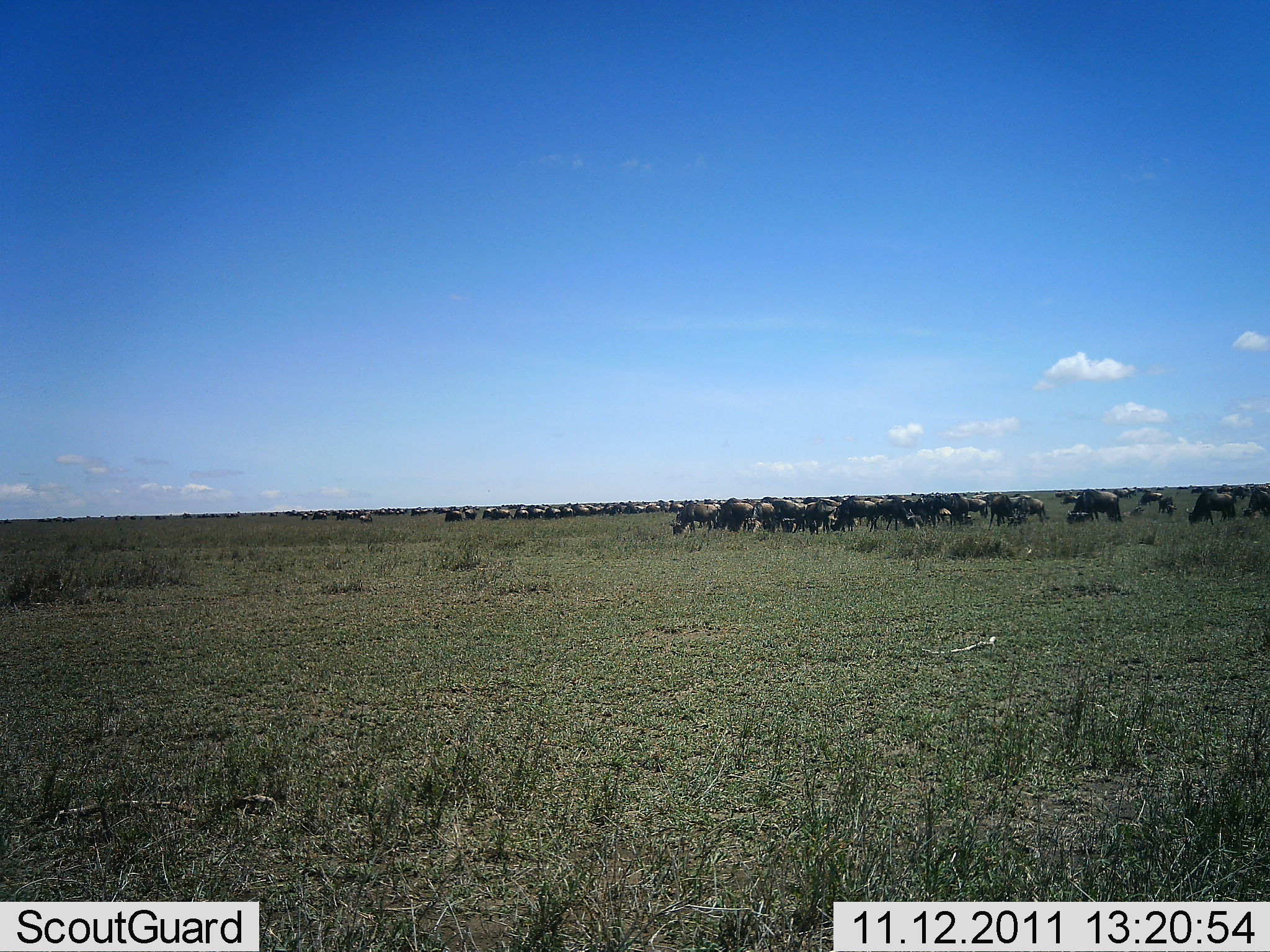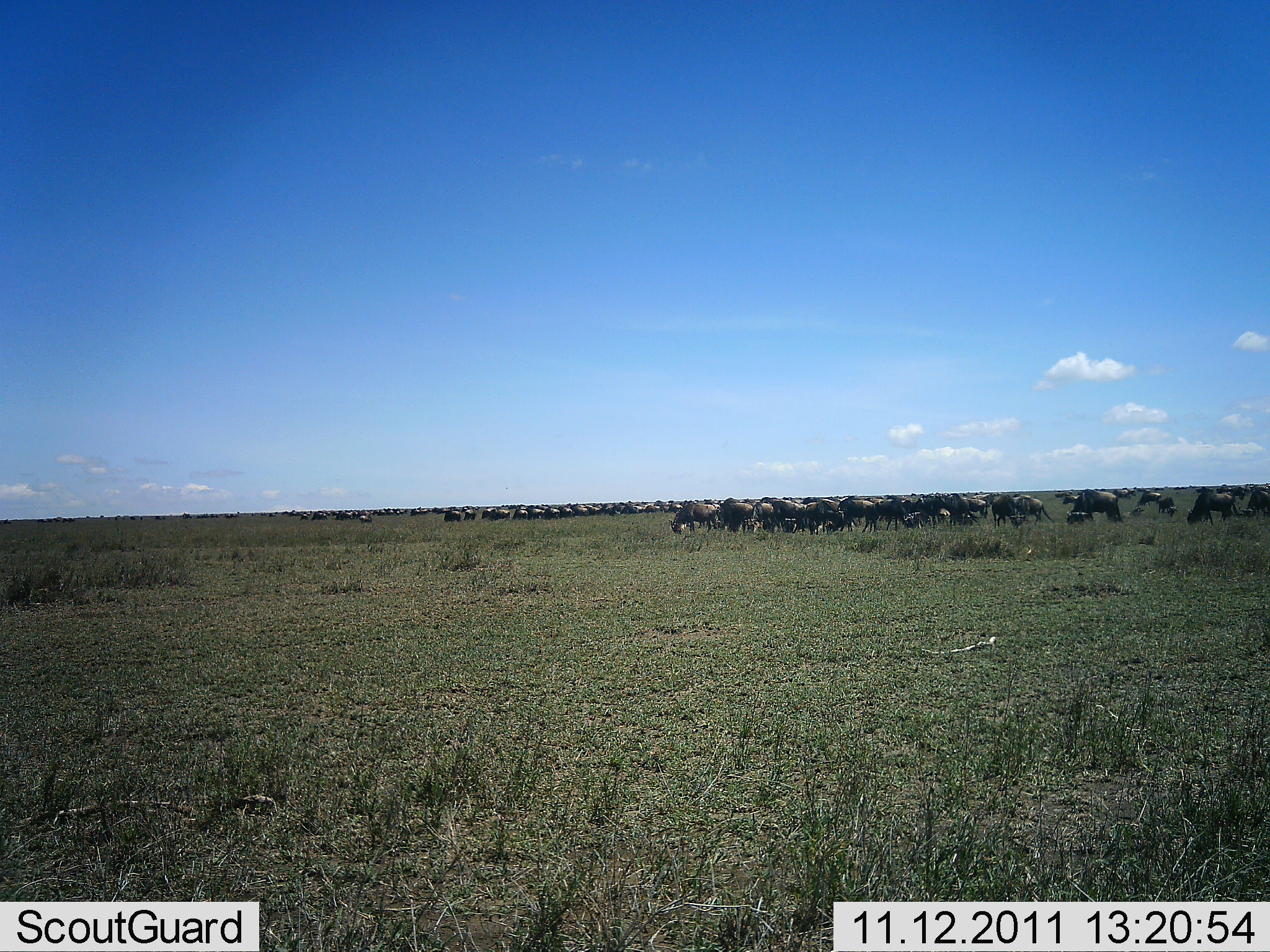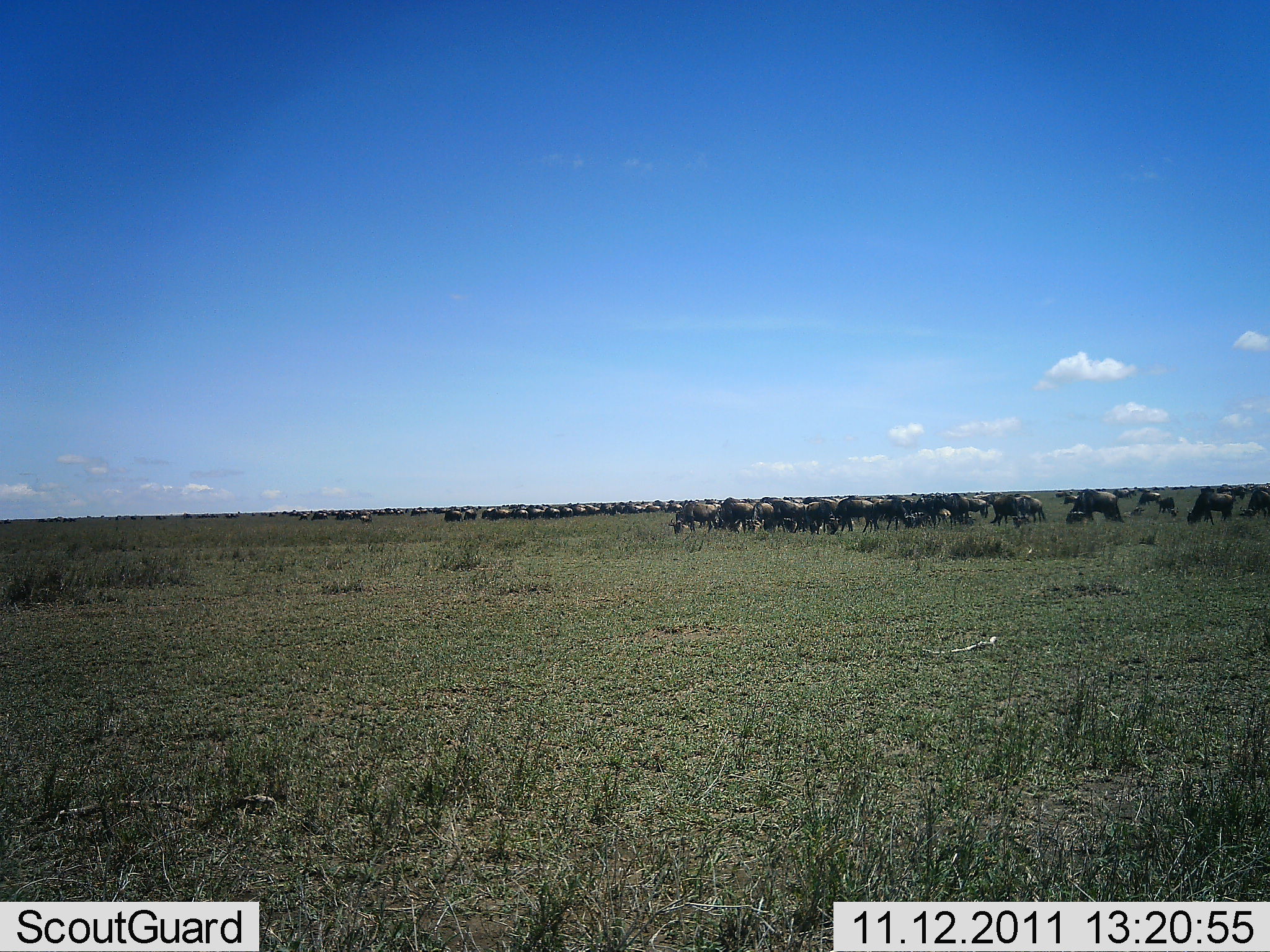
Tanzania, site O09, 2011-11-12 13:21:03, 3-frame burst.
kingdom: Animalia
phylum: Chordata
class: Mammalia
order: Artiodactyla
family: Bovidae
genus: Connochaetes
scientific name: Connochaetes taurinus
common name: blue wildebeest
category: wildebeest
Wildebeest (blue wildebeest) (Connochaetes taurinus), count 51+. Behavior (volunteer vote fractions): standing 42%, resting 0%, moving 25%, interacting 0%. Young present (vote fraction): 0%. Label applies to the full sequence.